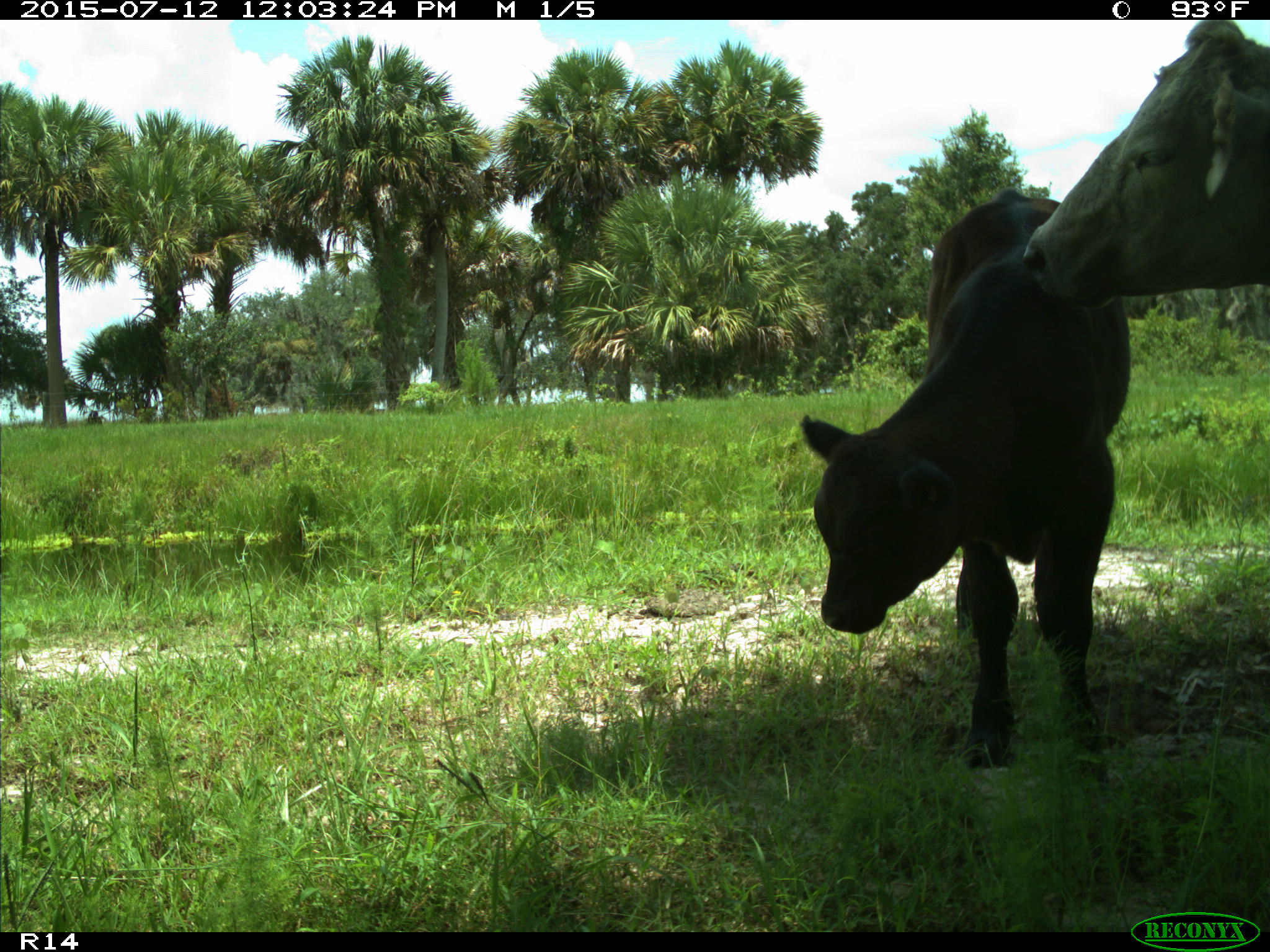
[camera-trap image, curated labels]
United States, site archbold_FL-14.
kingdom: Animalia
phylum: Chordata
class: Mammalia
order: Artiodactyla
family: Bovidae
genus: Bos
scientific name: Bos taurus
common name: domestic cow